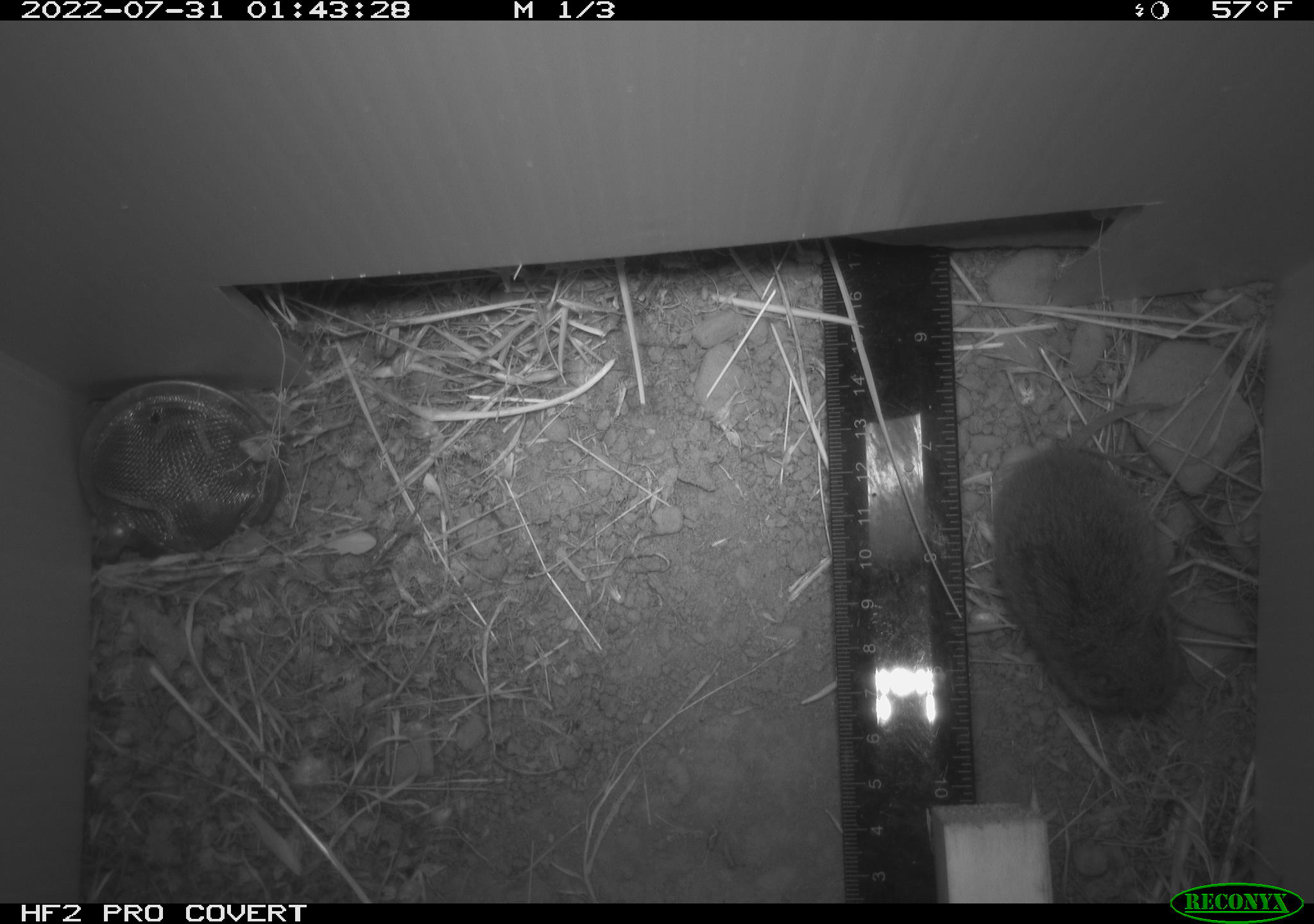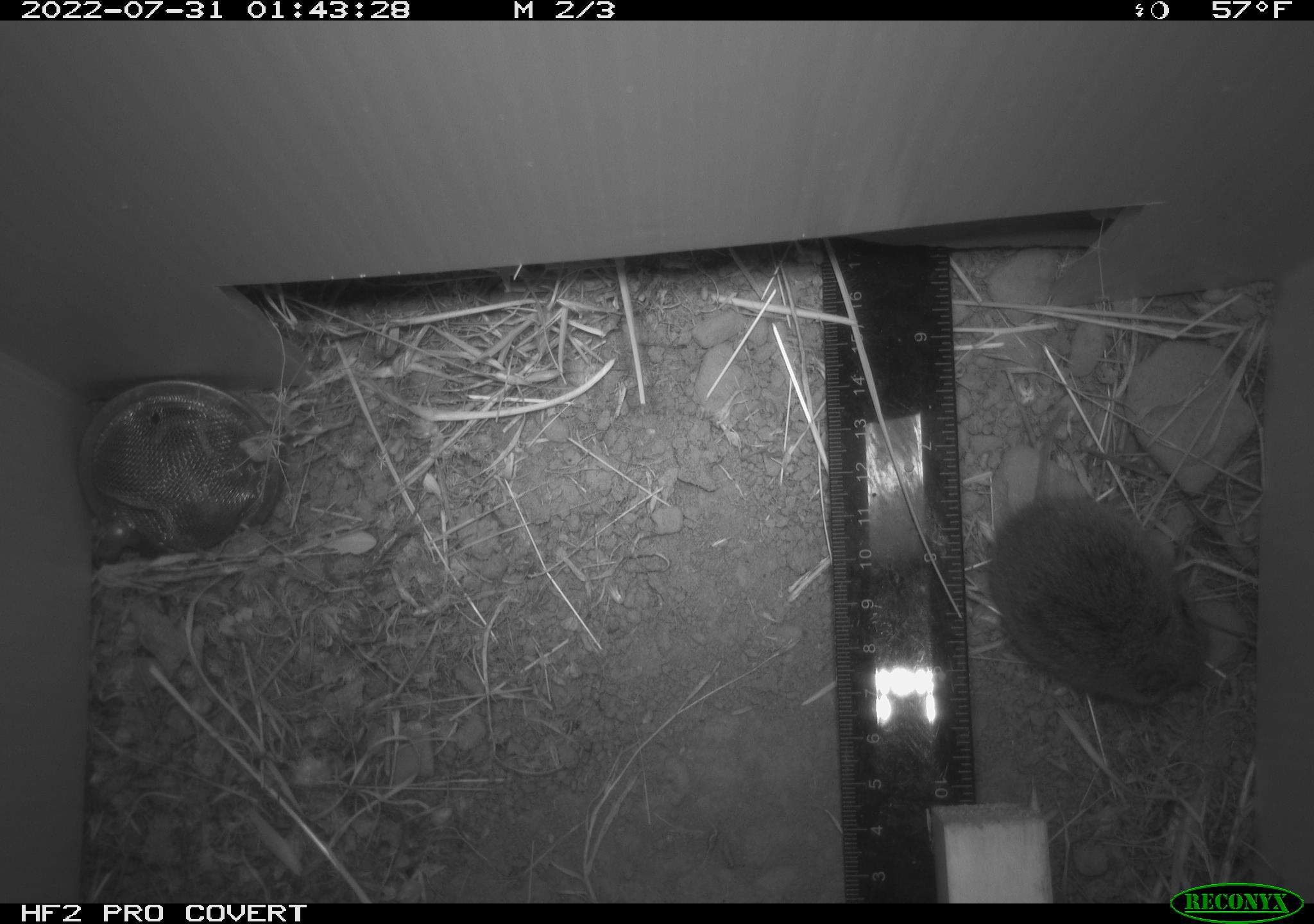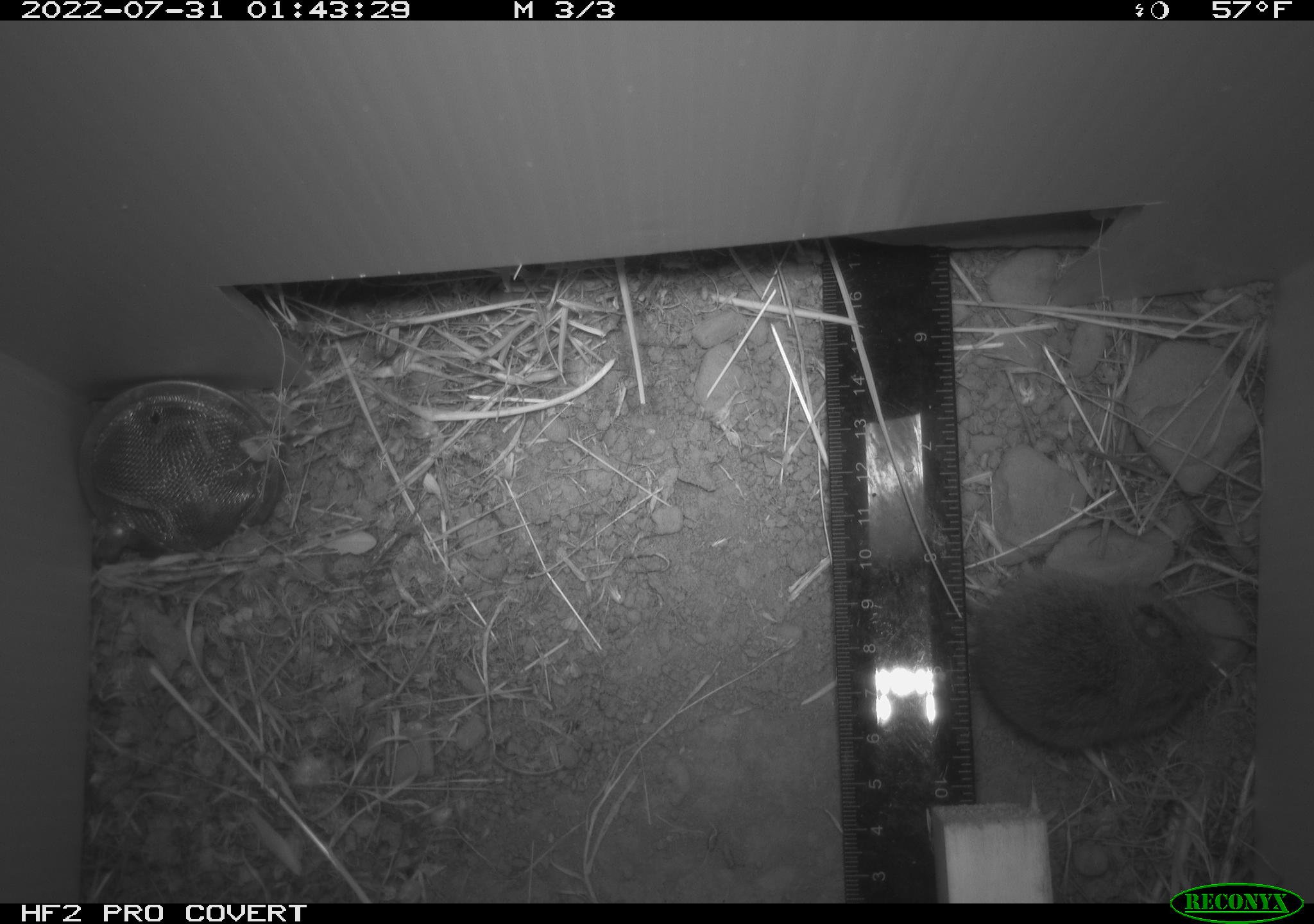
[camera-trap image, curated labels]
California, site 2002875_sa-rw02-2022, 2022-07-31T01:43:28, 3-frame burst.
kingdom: Animalia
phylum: Chordata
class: Mammalia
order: Rodentia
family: Cricetidae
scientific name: Arvicolinae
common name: voles, lemmings, and muskrats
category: arvicolinae subfamily